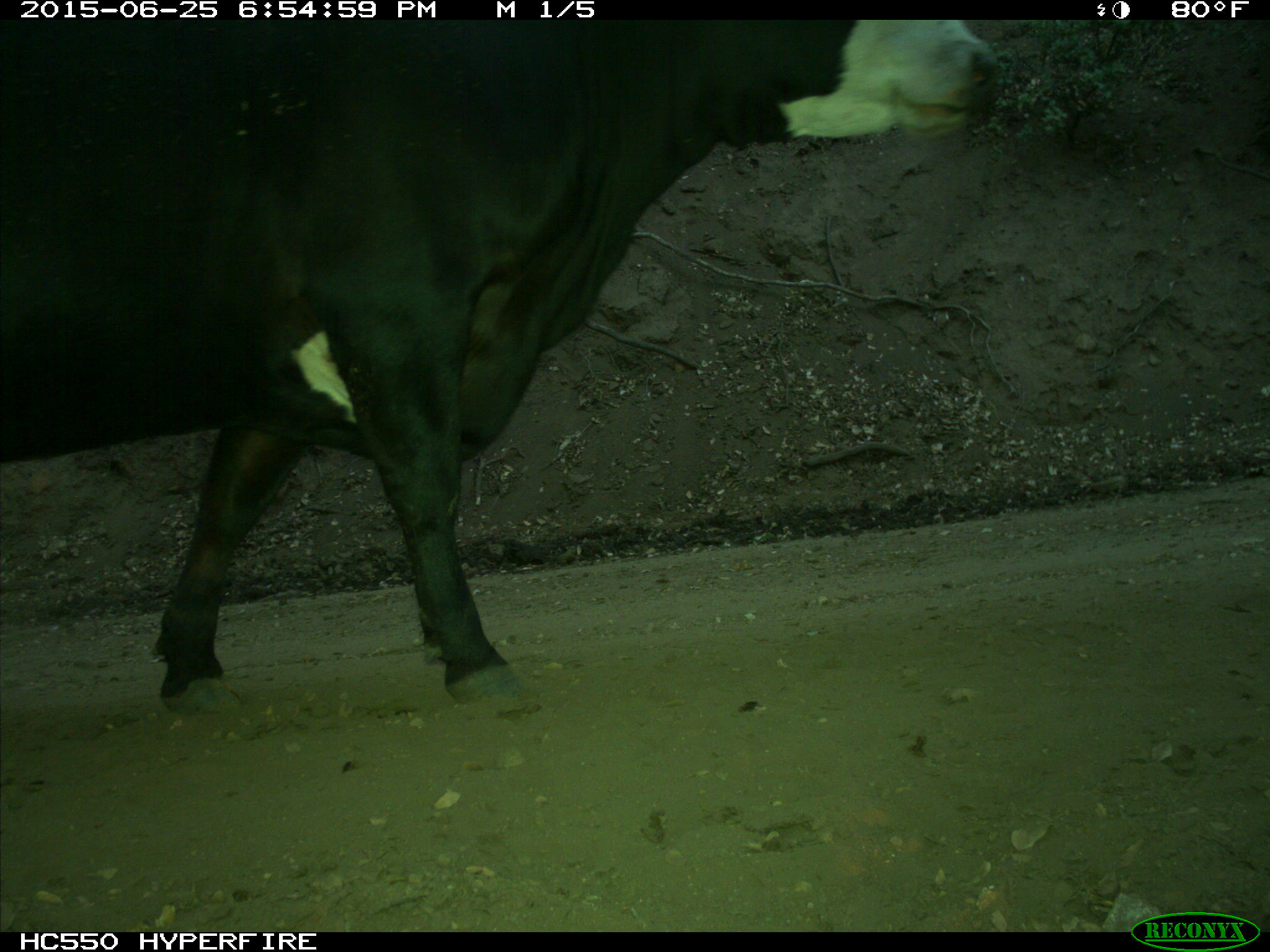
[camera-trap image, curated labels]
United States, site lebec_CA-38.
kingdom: Animalia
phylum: Chordata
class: Mammalia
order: Artiodactyla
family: Bovidae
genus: Bos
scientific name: Bos taurus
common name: domestic cow